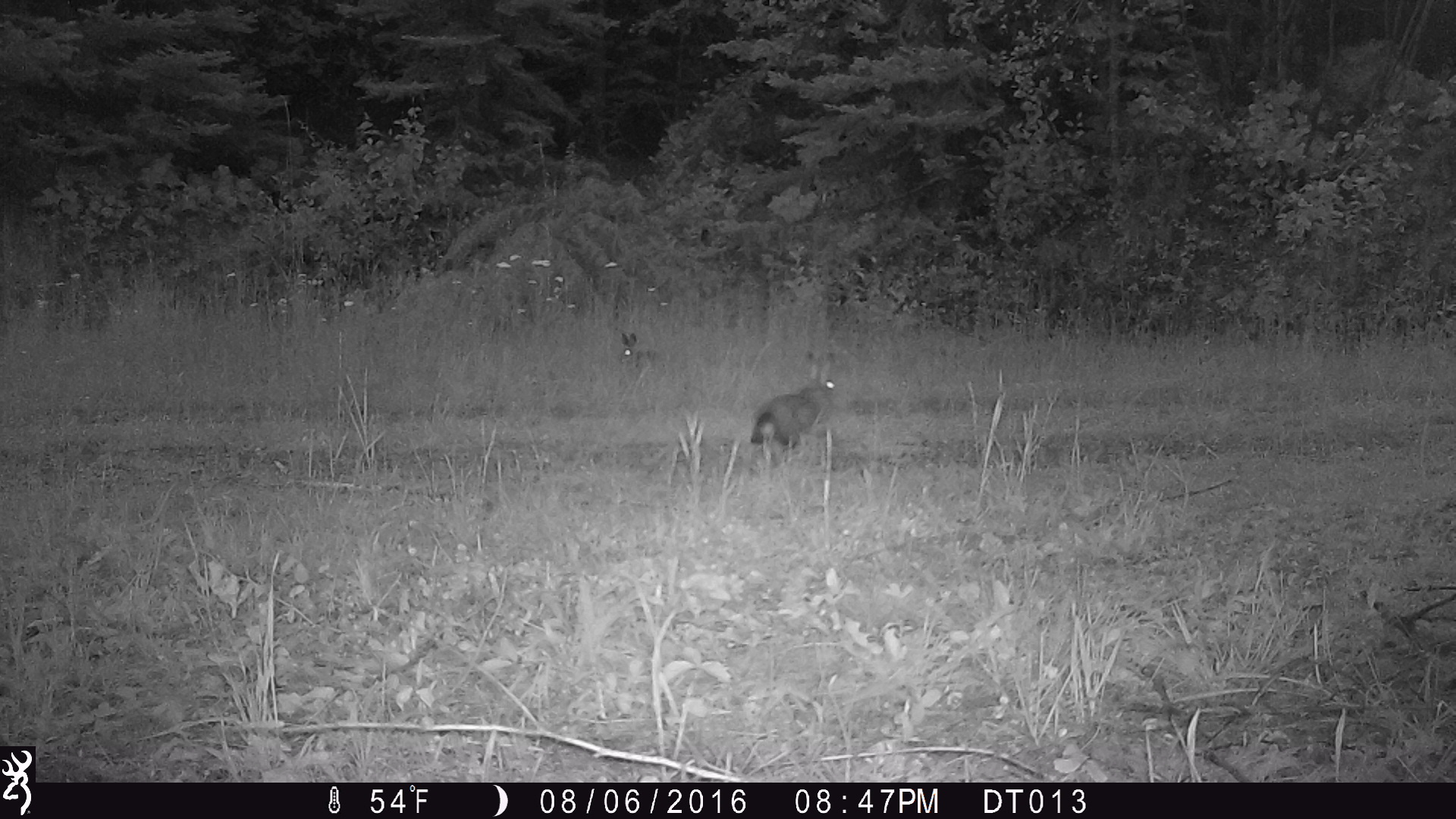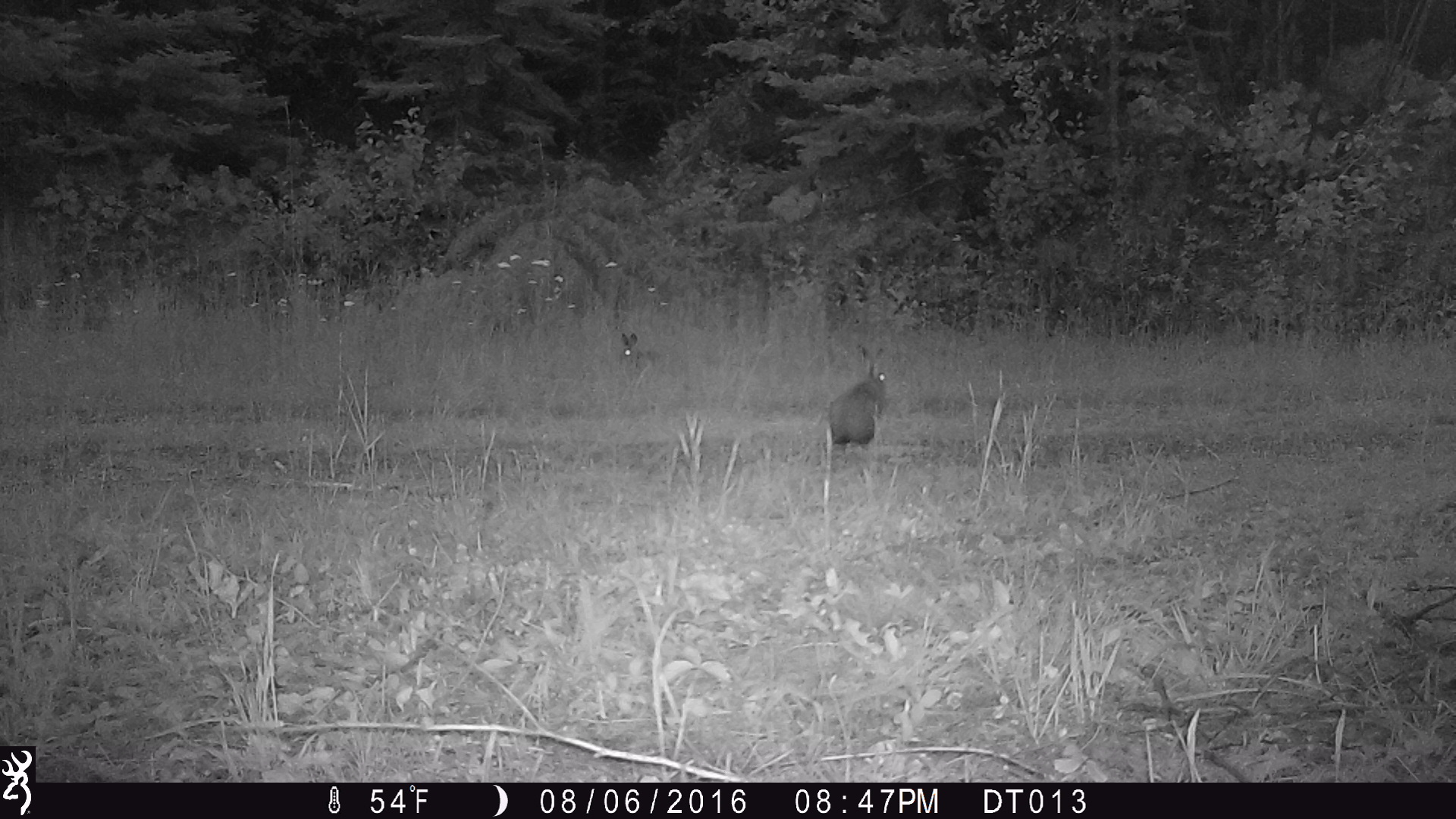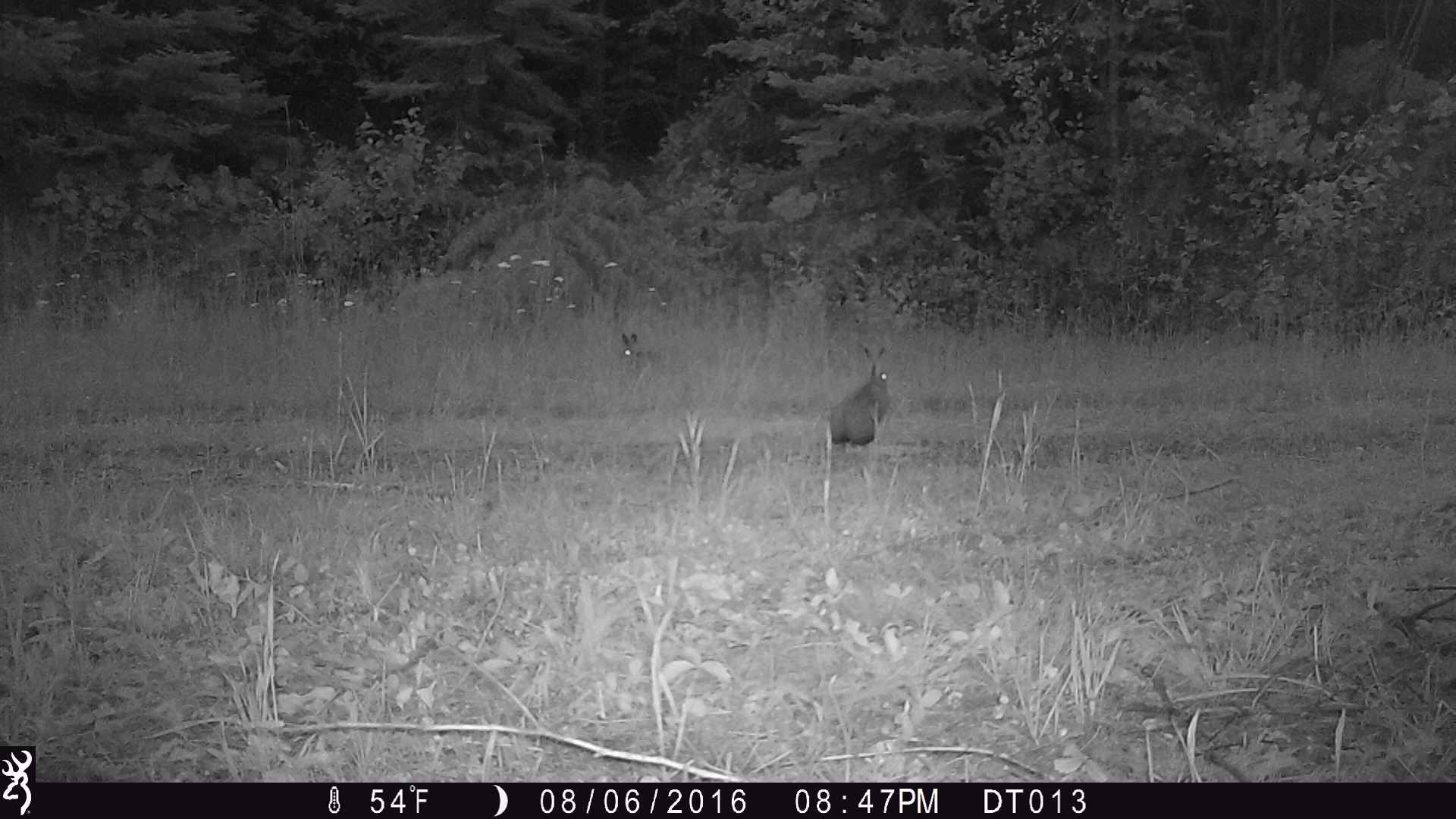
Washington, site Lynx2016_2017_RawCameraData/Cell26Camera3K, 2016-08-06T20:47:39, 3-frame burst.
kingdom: Animalia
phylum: Chordata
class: Mammalia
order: Lagomorpha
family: Leporidae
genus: Lepus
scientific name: Lepus americanus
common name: snowshoe hare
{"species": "Lepus americanus (snowshoe hare)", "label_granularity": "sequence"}